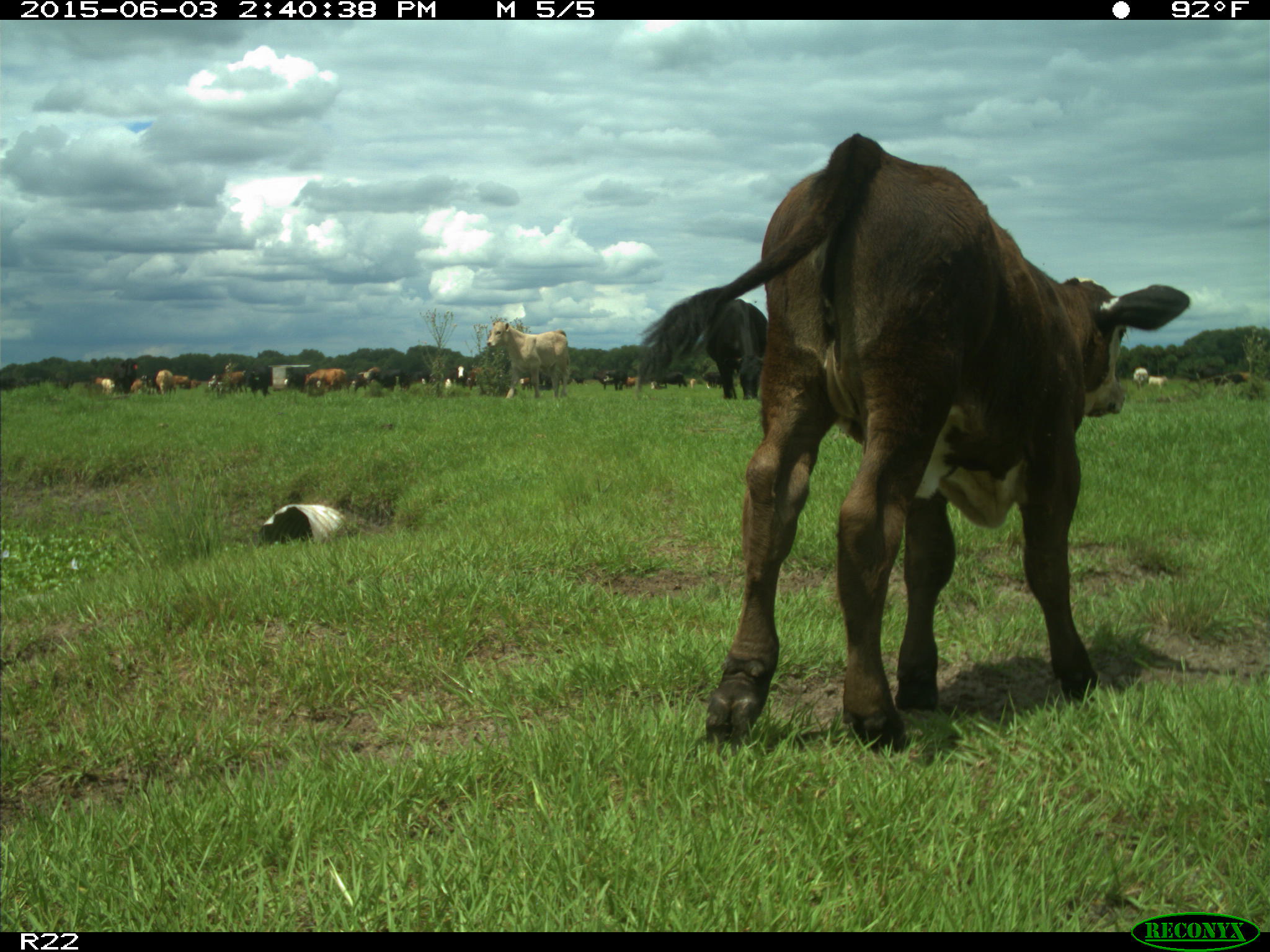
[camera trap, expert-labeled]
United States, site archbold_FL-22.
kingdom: Animalia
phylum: Chordata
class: Mammalia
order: Artiodactyla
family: Bovidae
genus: Bos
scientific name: Bos taurus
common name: domestic cow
Bos taurus (domestic cow).